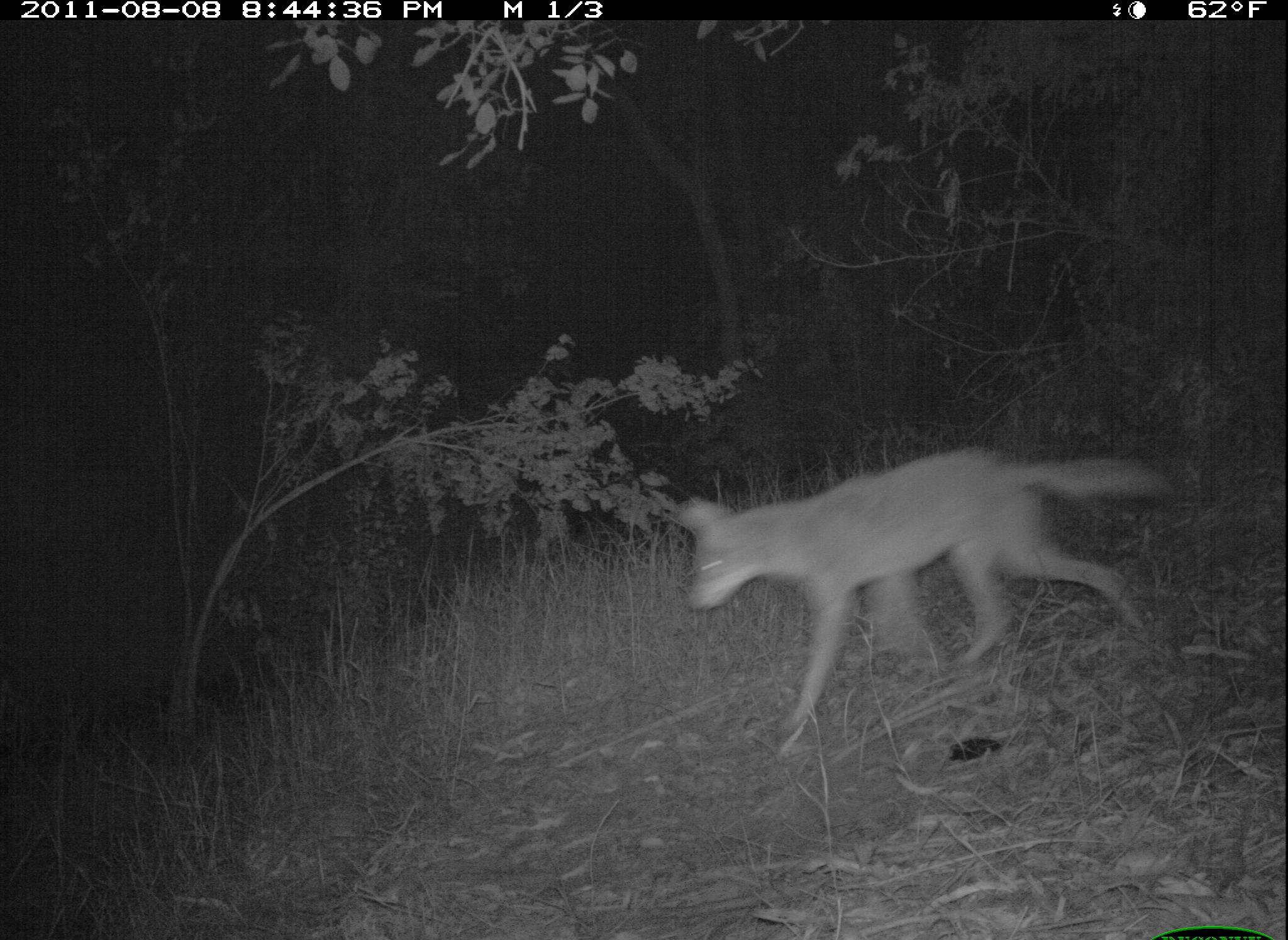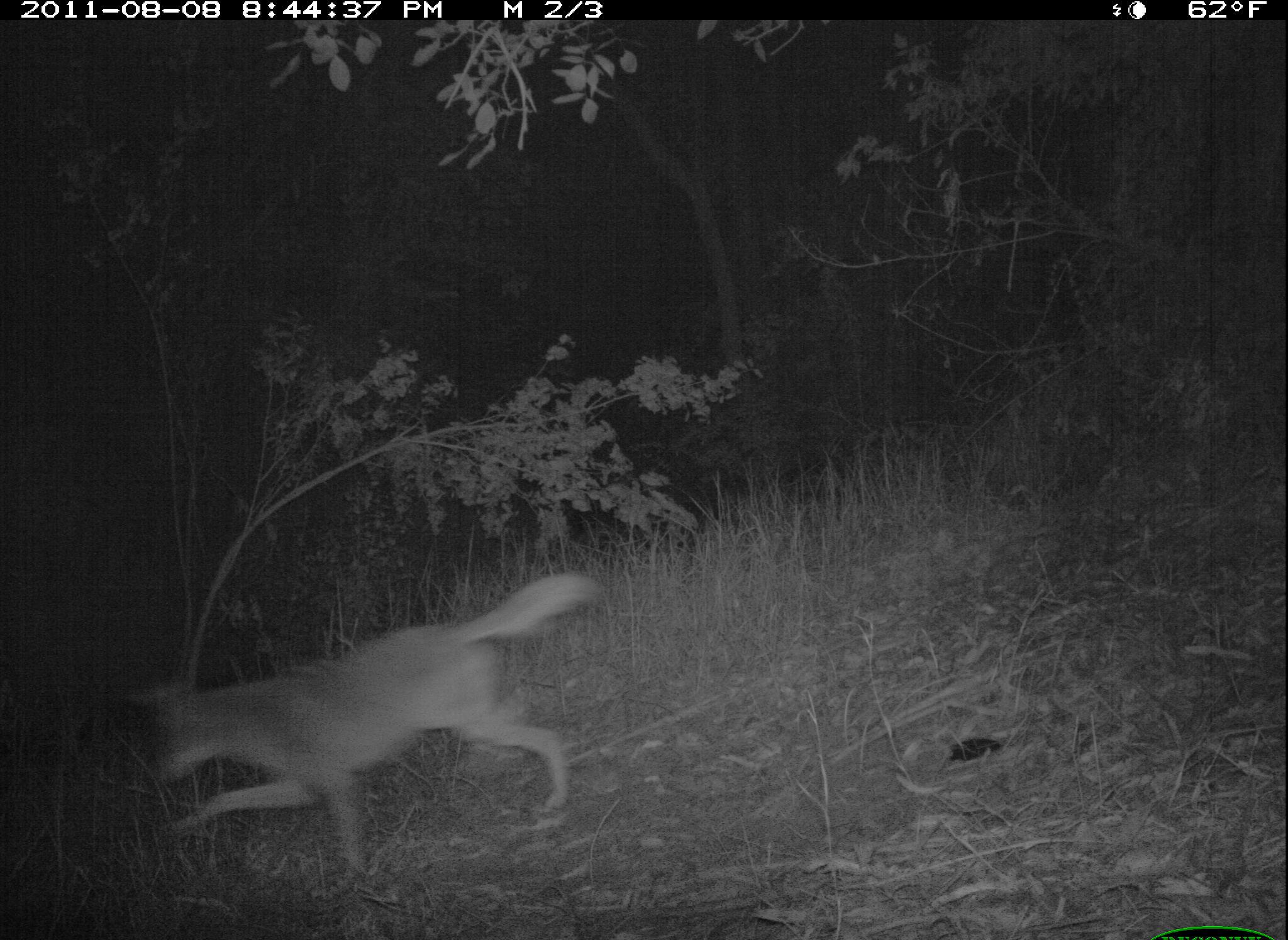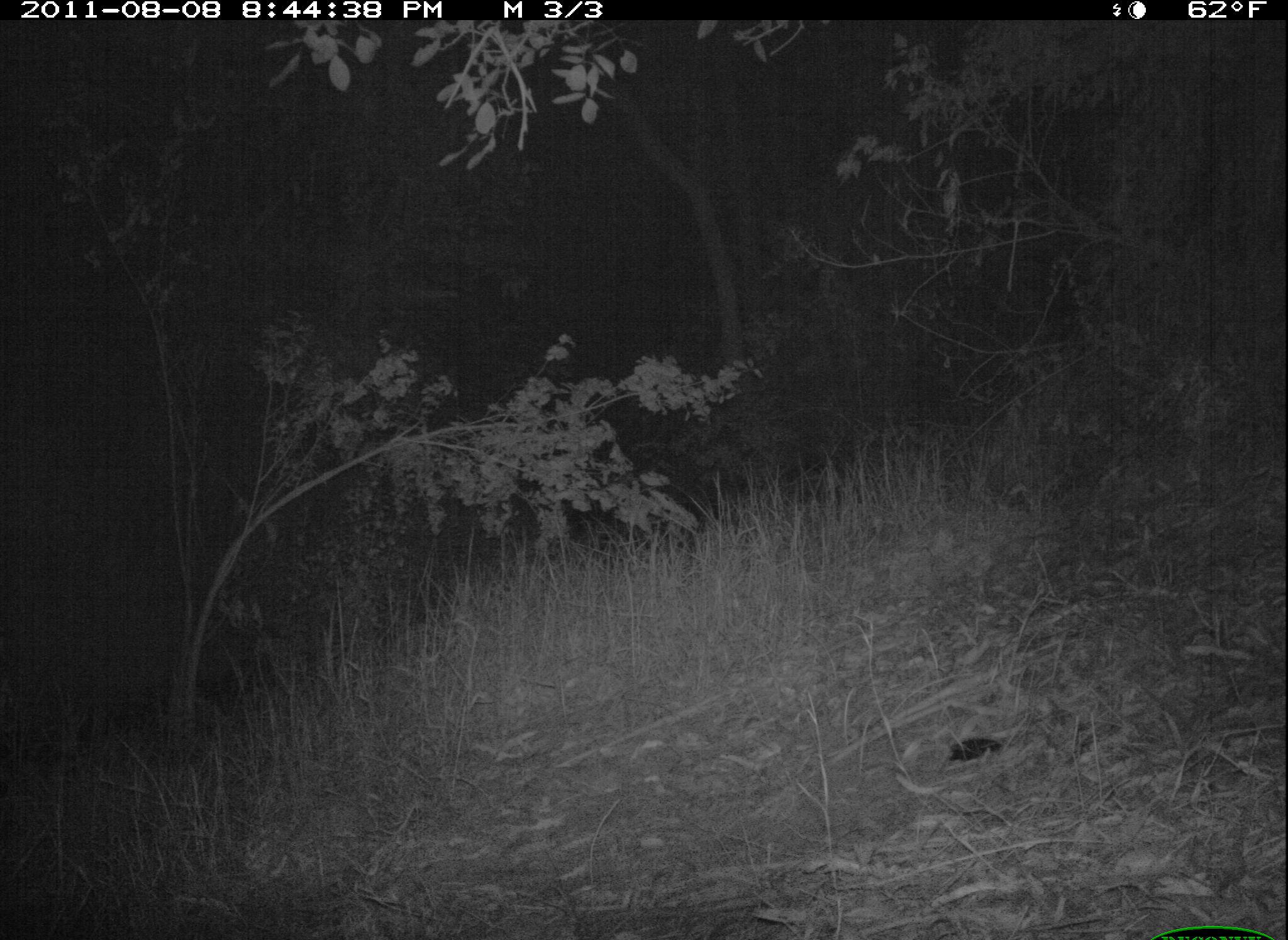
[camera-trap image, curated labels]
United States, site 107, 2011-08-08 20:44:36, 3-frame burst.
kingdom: Animalia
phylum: Chordata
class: Mammalia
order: Carnivora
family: Canidae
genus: Canis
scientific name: Canis latrans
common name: coyote